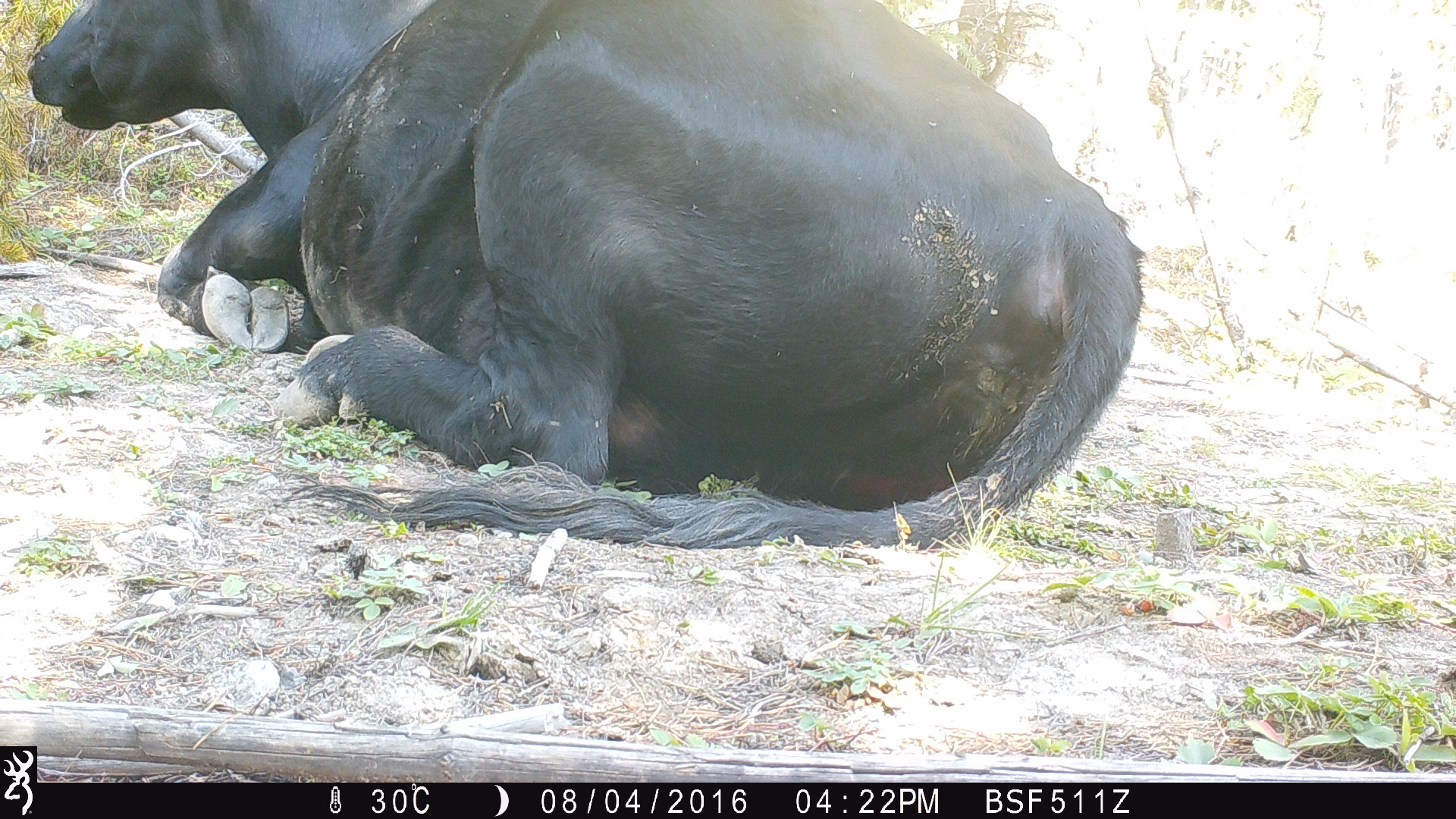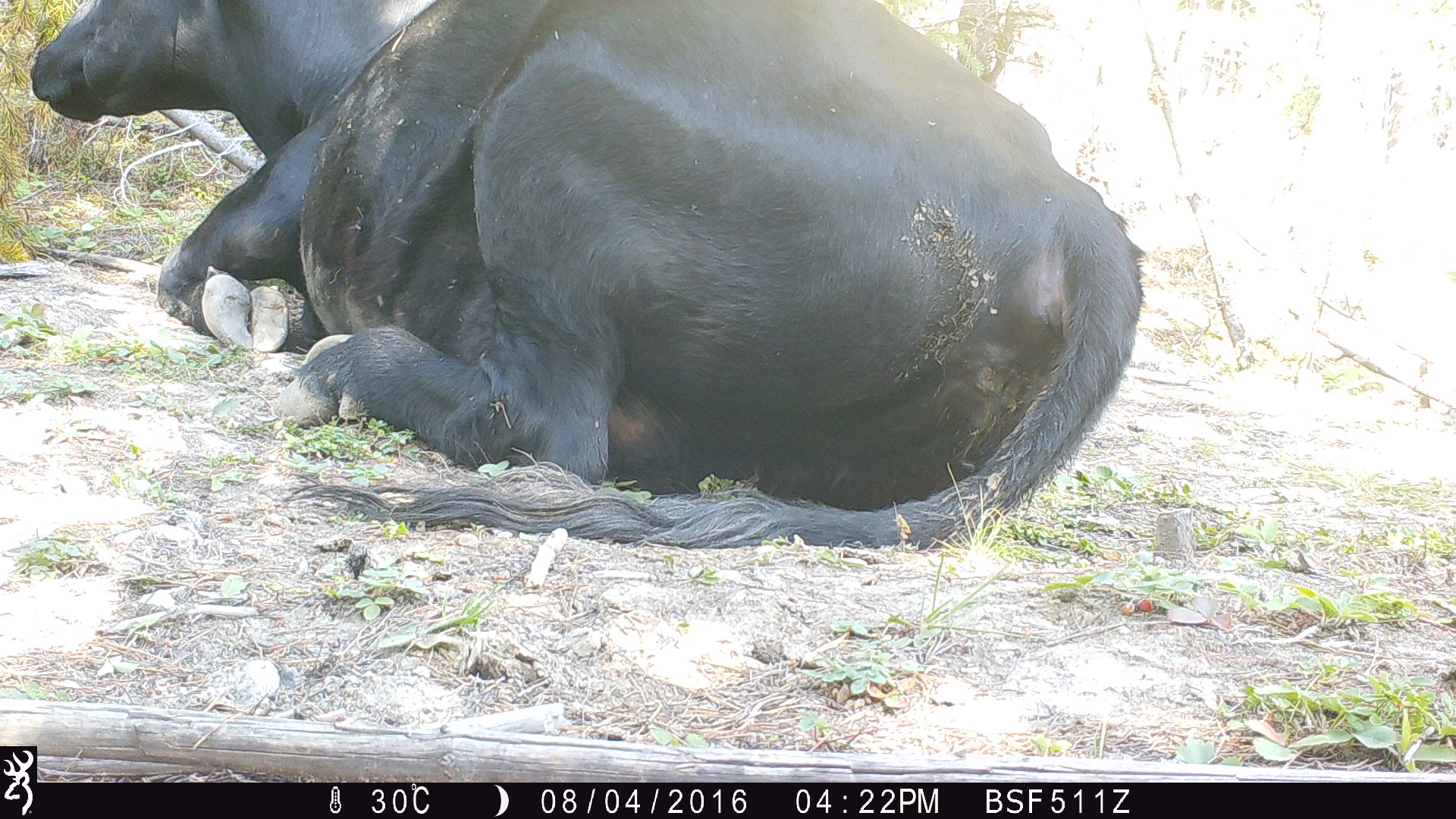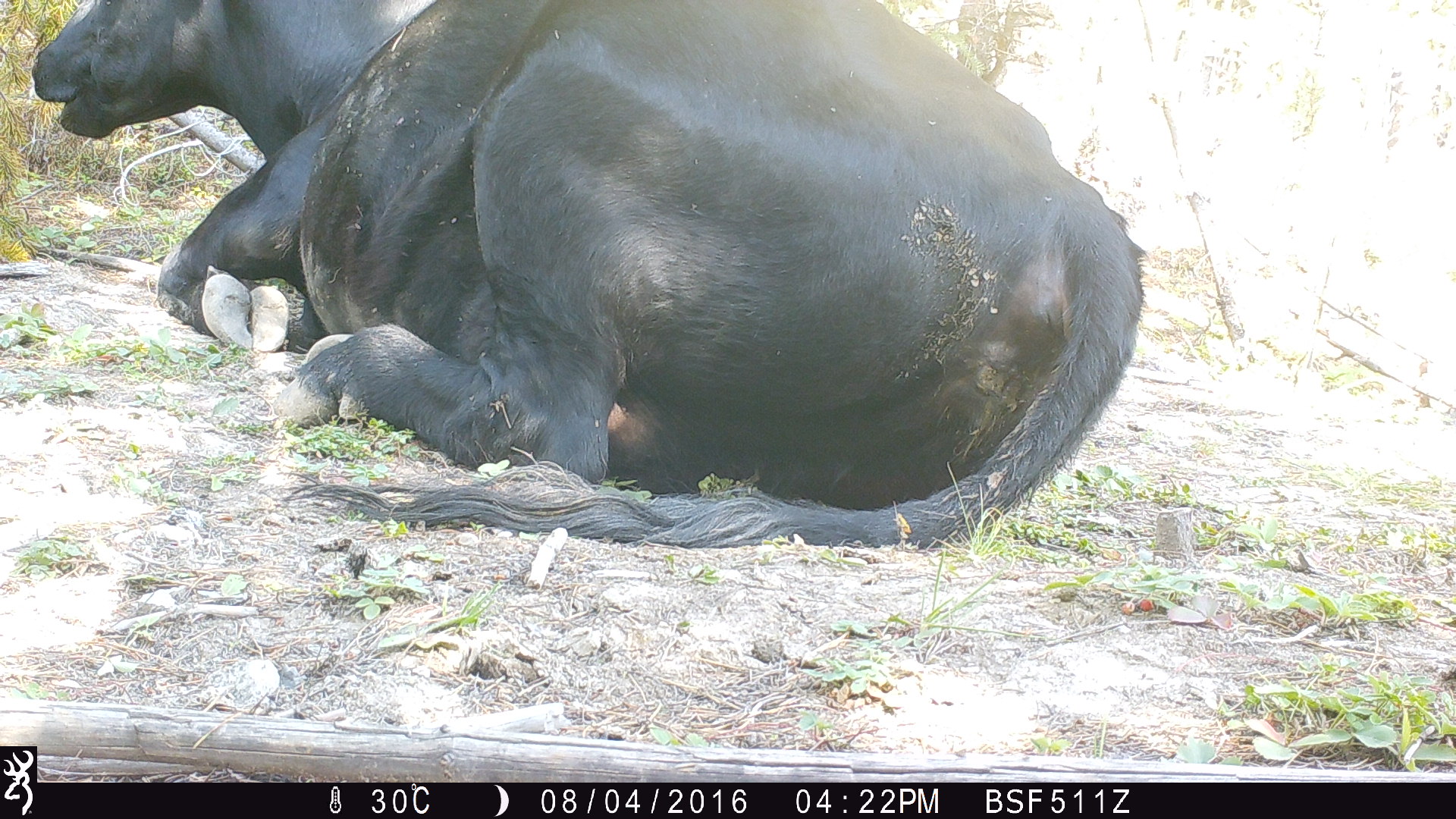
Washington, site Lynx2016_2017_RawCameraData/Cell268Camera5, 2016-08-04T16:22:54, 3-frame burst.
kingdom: Animalia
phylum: Chordata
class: Mammalia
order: Artiodactyla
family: Bovidae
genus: Bos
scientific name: Bos taurus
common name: domestic cattle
Domestic cattle (Bos taurus). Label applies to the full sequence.